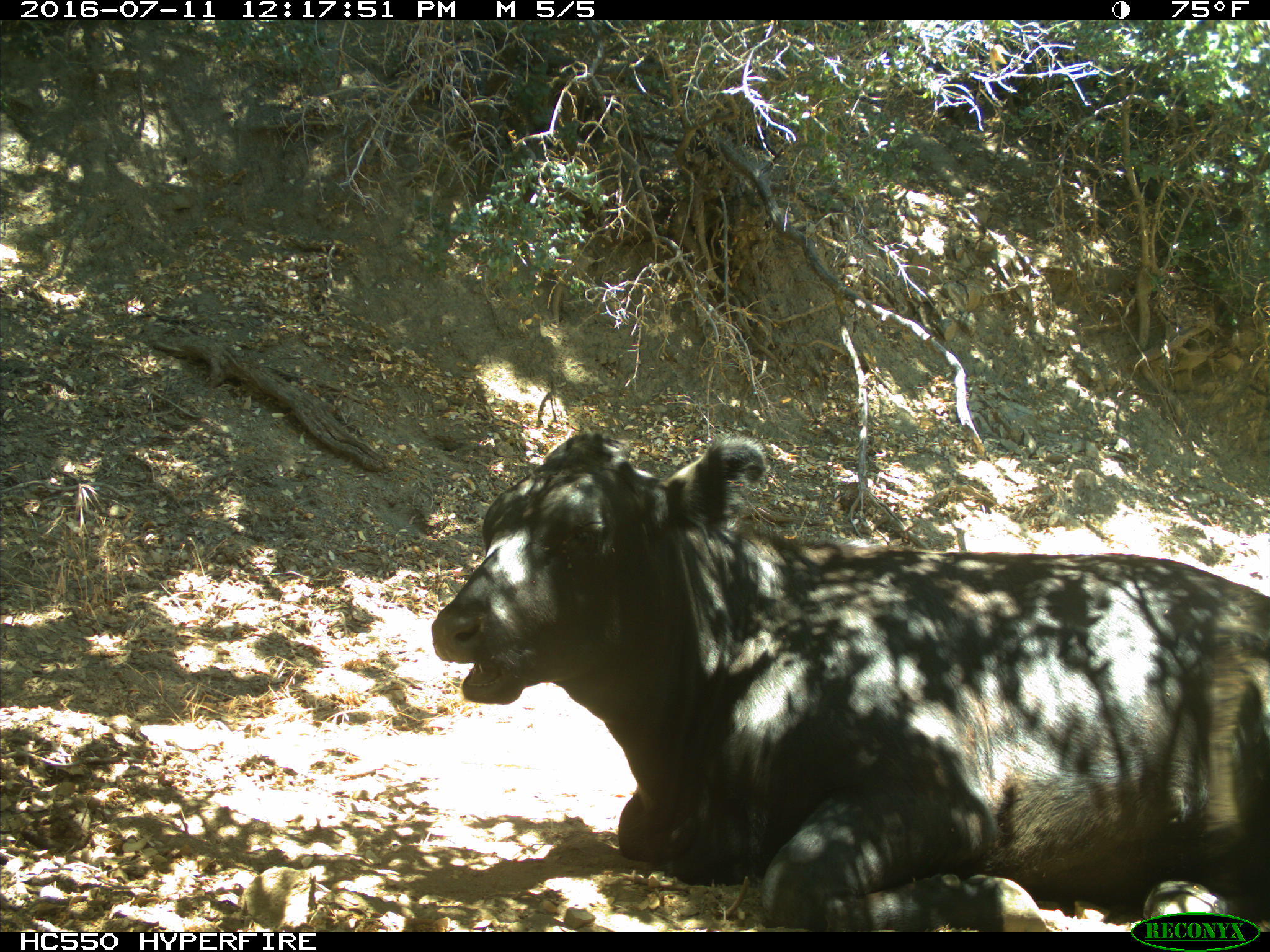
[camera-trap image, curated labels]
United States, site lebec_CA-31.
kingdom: Animalia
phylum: Chordata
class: Mammalia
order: Artiodactyla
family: Bovidae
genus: Bos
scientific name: Bos taurus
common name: domestic cow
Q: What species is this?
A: Bos taurus (domestic cow).